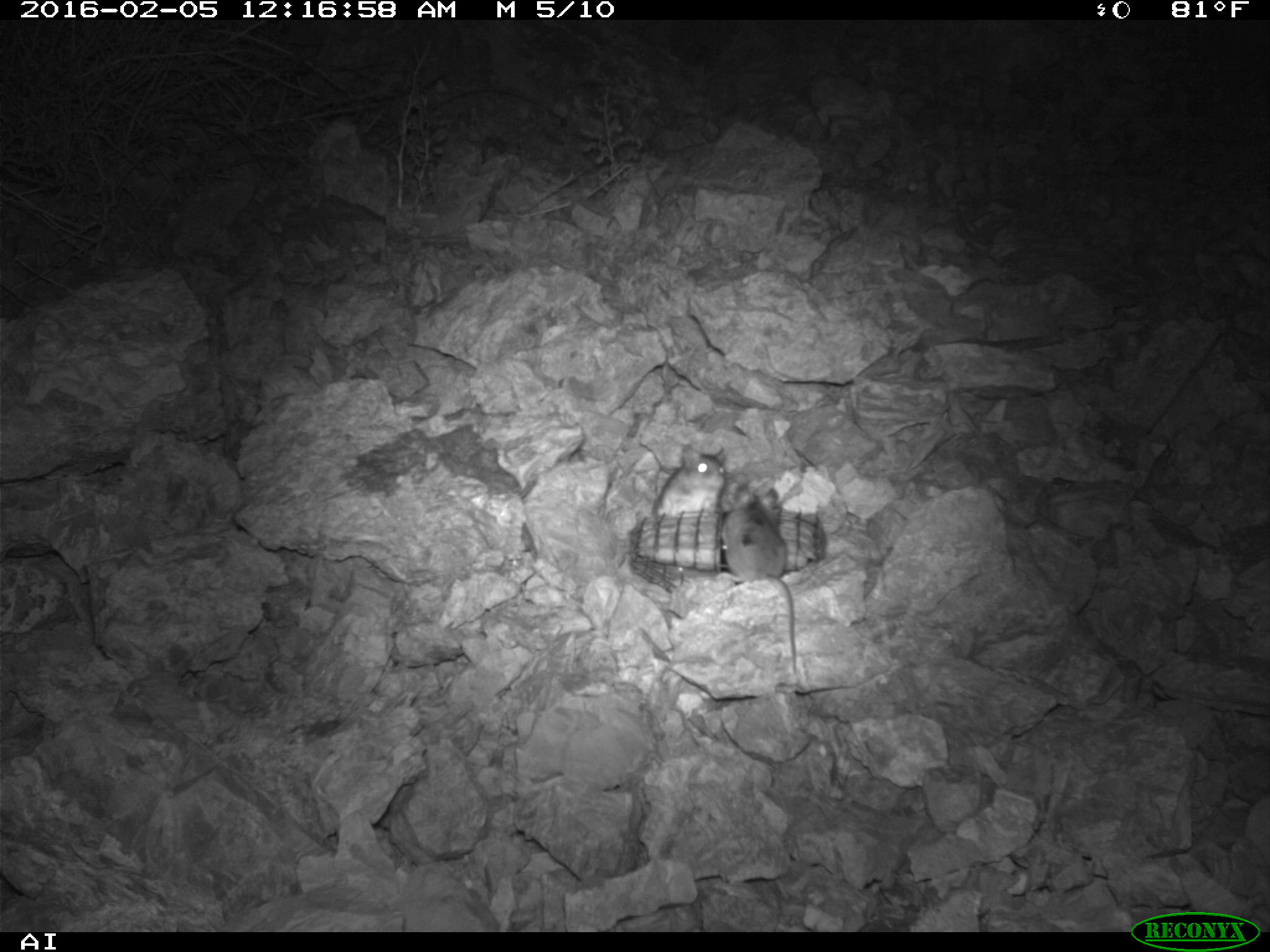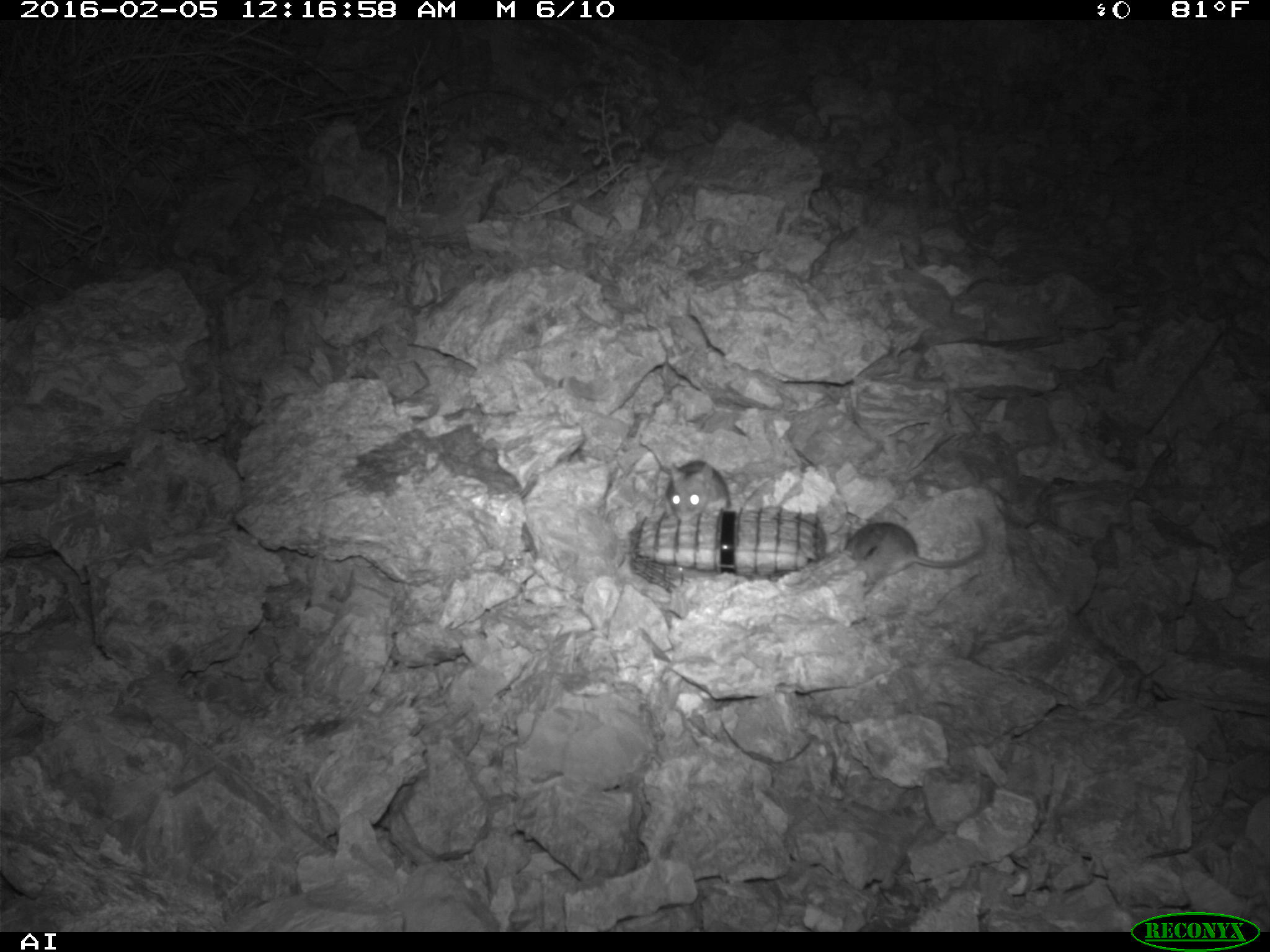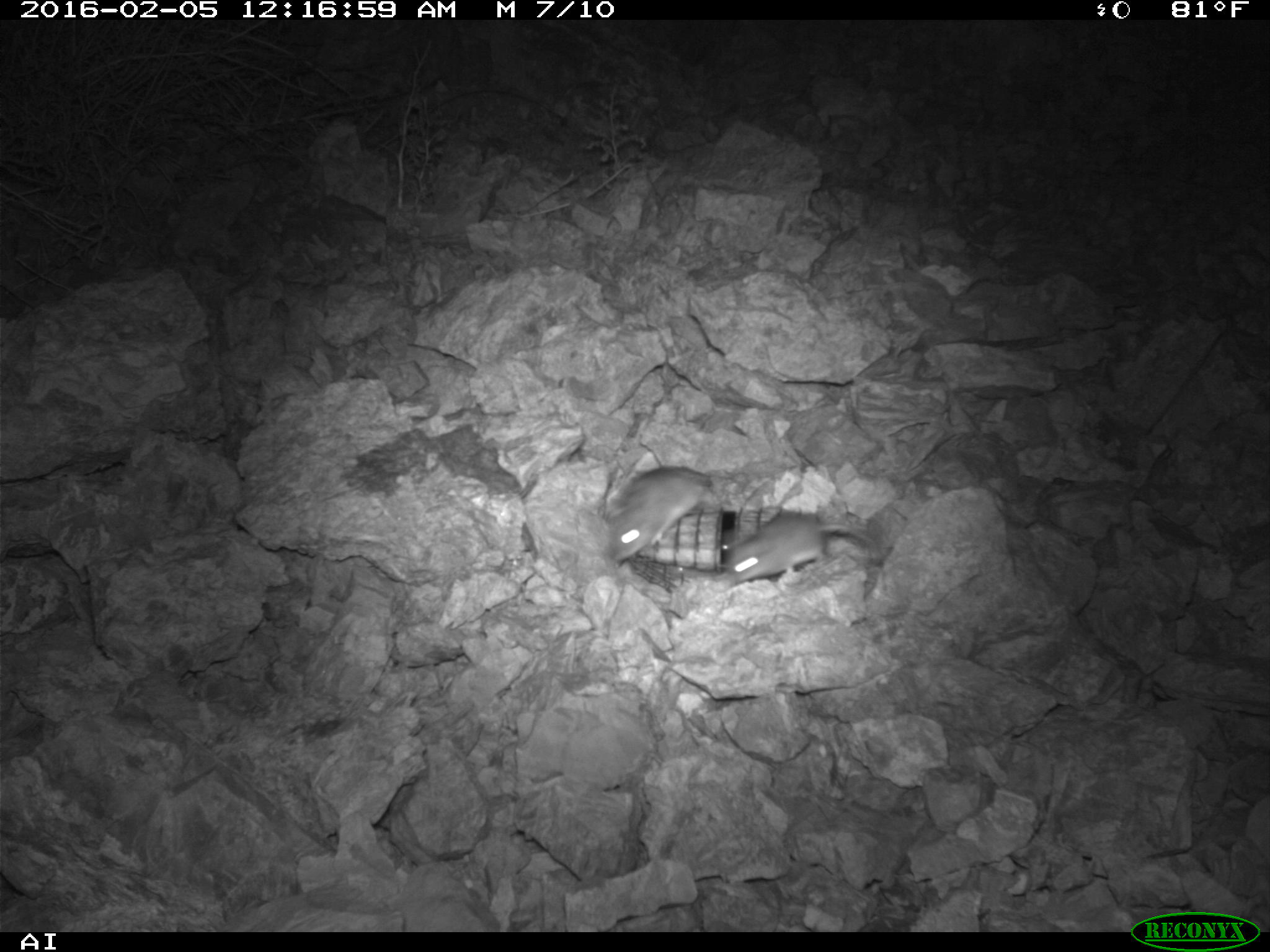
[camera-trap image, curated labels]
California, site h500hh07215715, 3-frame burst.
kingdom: Animalia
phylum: Chordata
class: Mammalia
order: Rodentia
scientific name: Rodentia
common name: rodent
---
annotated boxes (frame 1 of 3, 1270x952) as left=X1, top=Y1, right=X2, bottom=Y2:
rodent: left=722, top=481, right=797, bottom=675; left=649, top=445, right=726, bottom=516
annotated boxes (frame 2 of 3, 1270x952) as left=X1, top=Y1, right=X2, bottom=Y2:
rodent: left=843, top=516, right=987, bottom=596; left=664, top=460, right=730, bottom=521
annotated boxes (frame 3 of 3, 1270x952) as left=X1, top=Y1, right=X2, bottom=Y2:
rodent: left=721, top=514, right=884, bottom=589; left=607, top=464, right=716, bottom=563